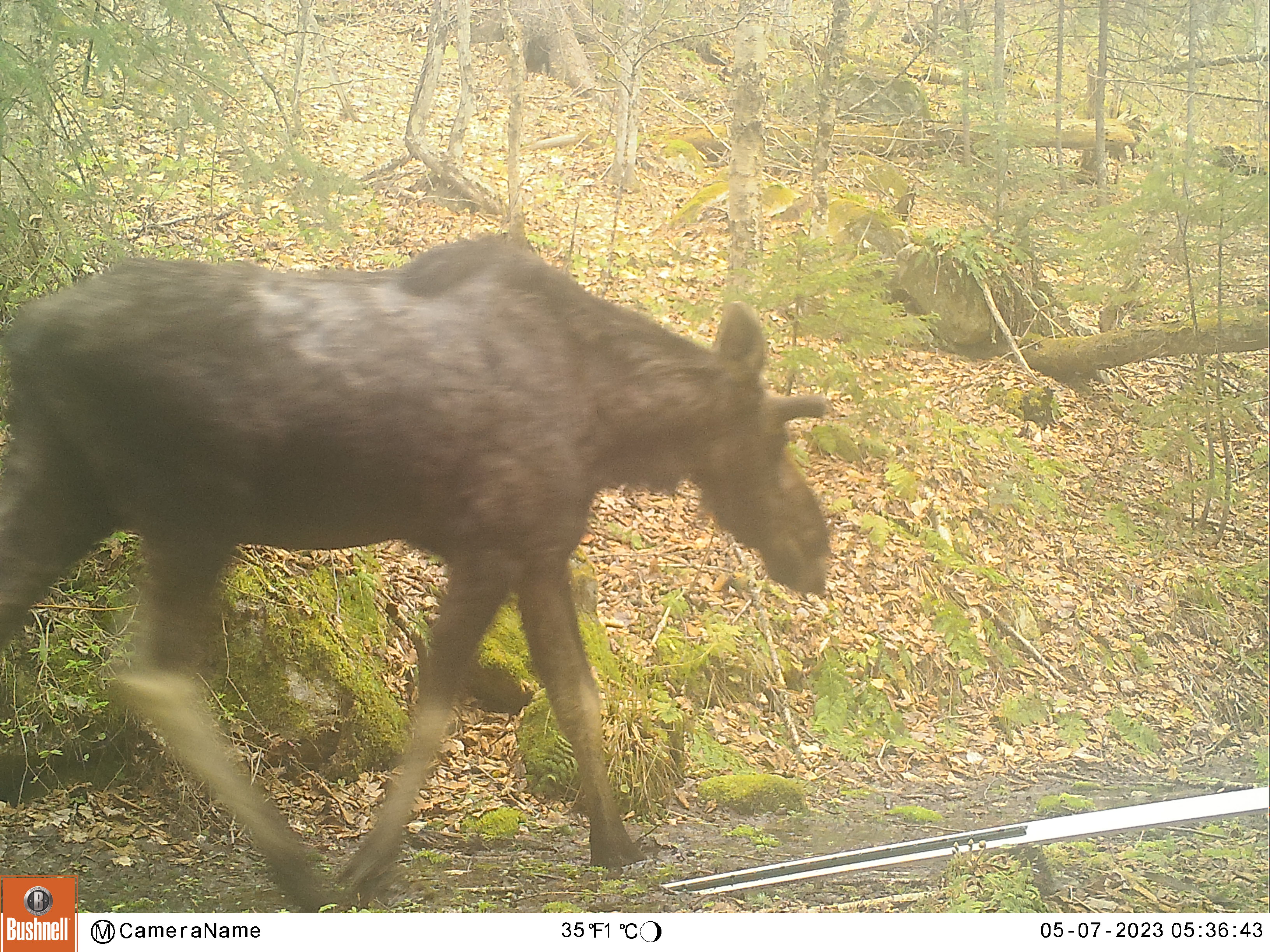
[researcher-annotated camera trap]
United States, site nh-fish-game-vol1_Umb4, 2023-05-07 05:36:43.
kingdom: Animalia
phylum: Chordata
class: Mammalia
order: Artiodactyla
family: Cervidae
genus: Alces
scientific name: Alces alces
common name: moose